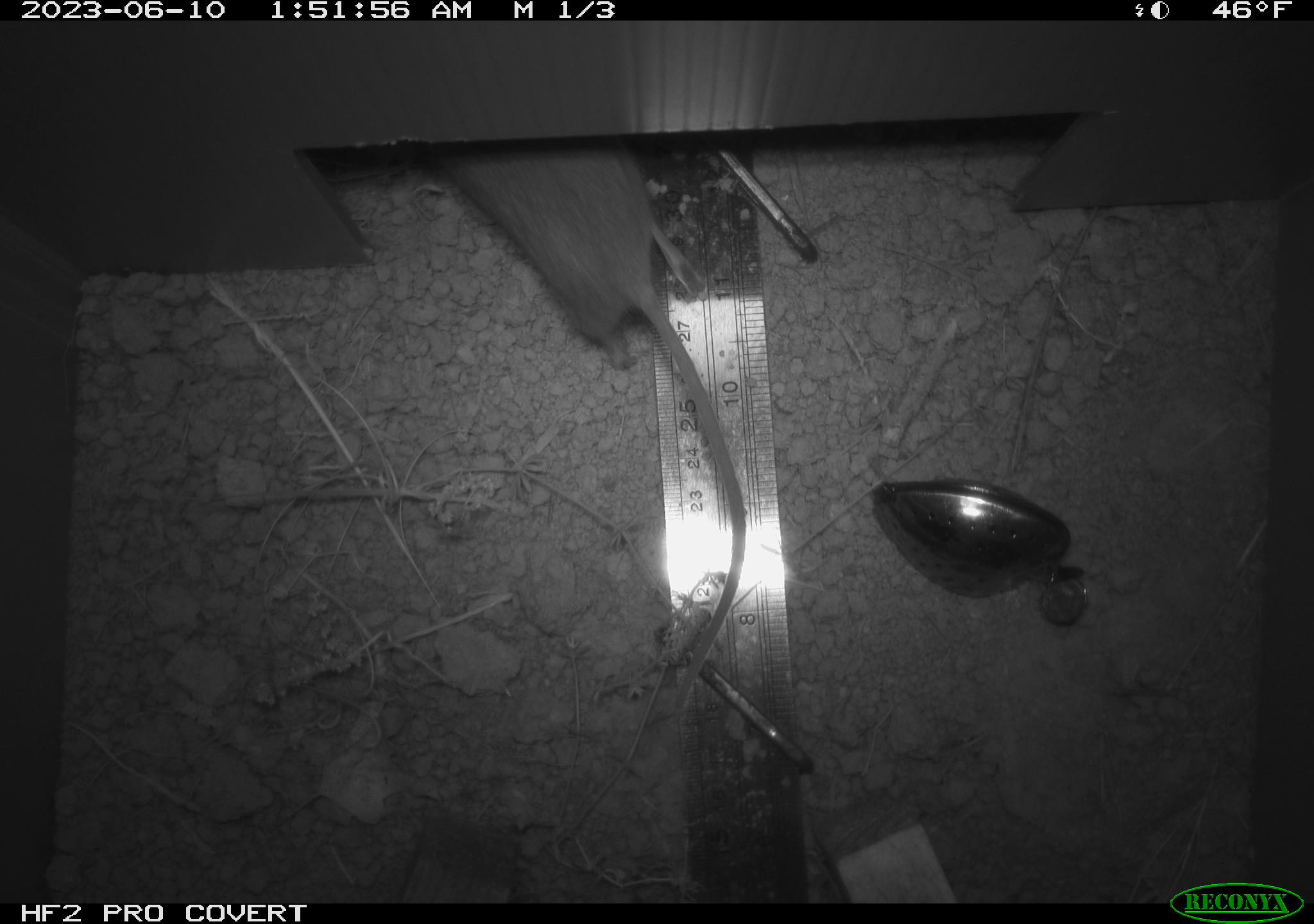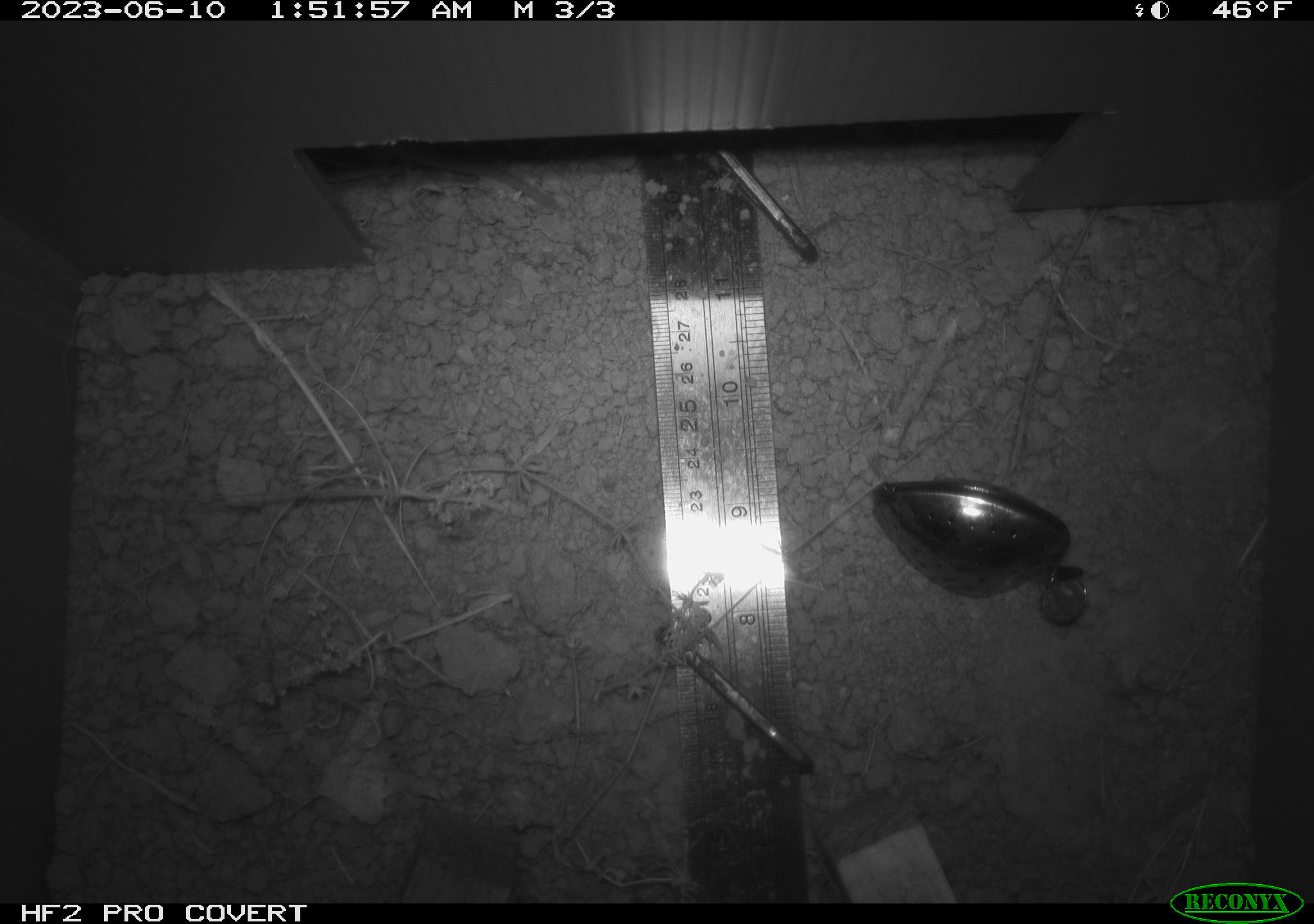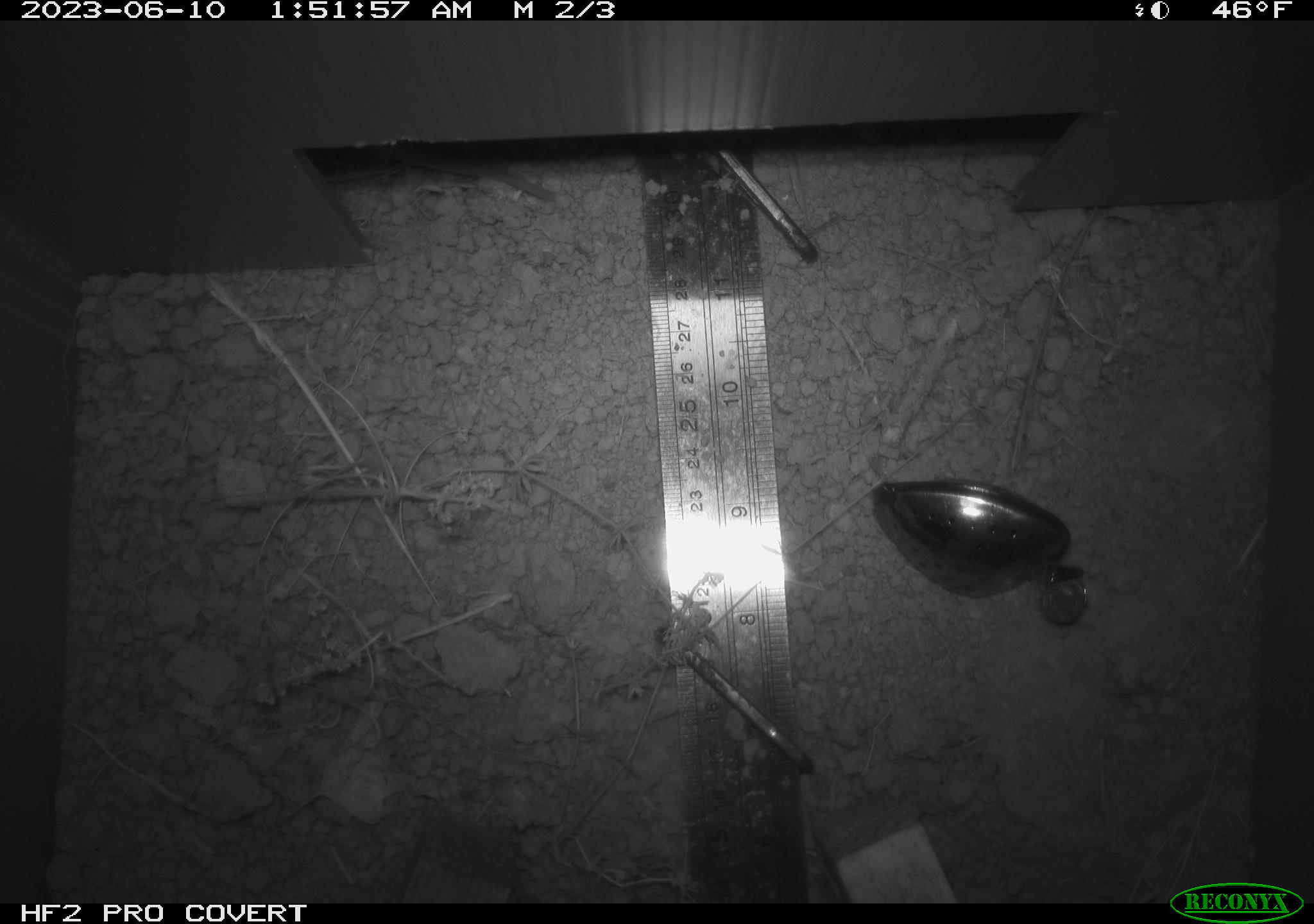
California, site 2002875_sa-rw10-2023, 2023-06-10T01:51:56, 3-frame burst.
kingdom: Animalia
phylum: Chordata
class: Mammalia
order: Rodentia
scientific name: Rodentia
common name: mouse species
Mouse species (Rodentia).